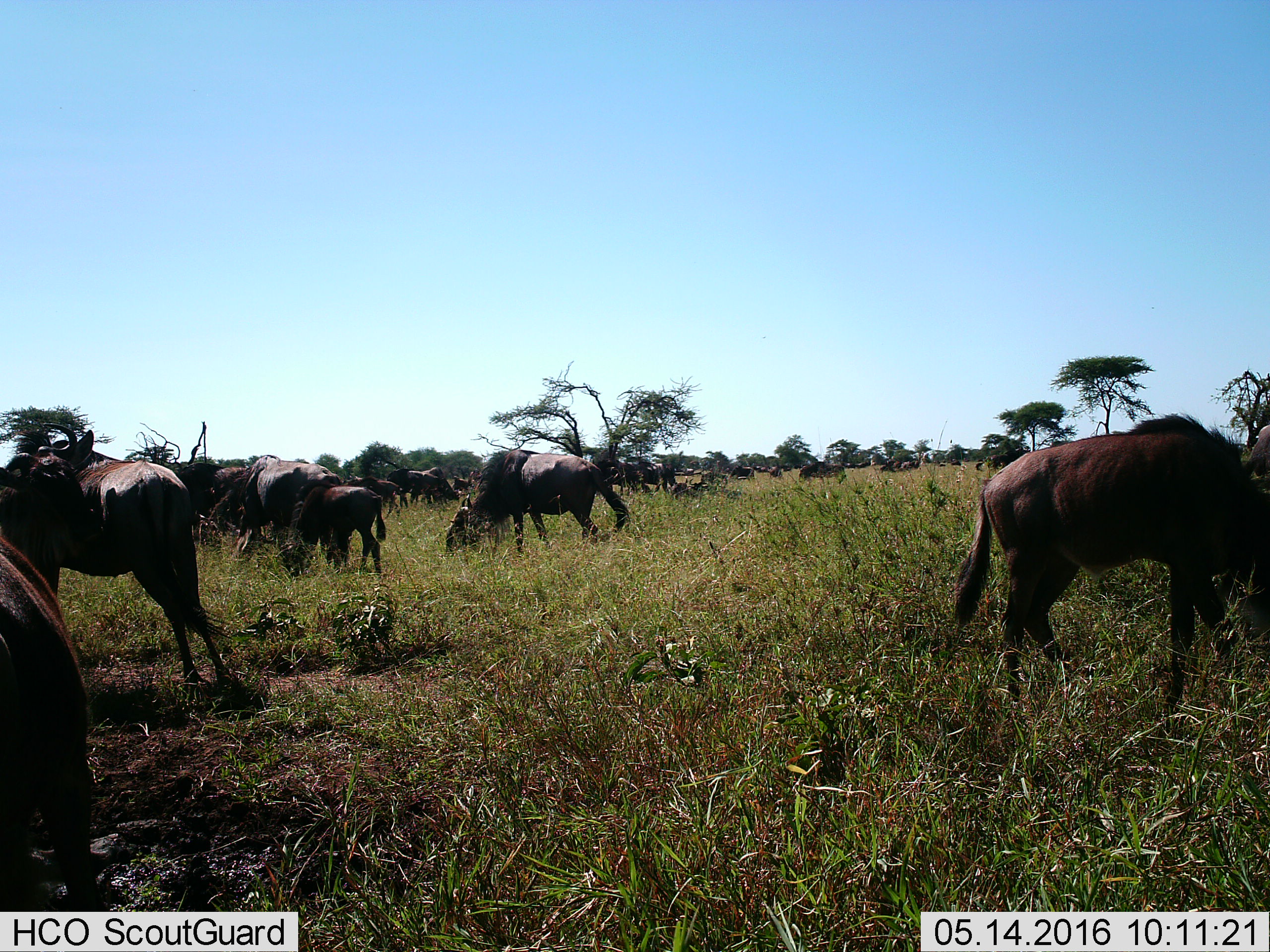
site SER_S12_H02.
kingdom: Animalia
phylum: Chordata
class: Mammalia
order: Artiodactyla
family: Bovidae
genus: Connochaetes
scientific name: Connochaetes taurinus taurinus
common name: blue wildebeest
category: wildebeestblue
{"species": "wildebeestblue (blue wildebeest) (Connochaetes taurinus taurinus)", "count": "11-50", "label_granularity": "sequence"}